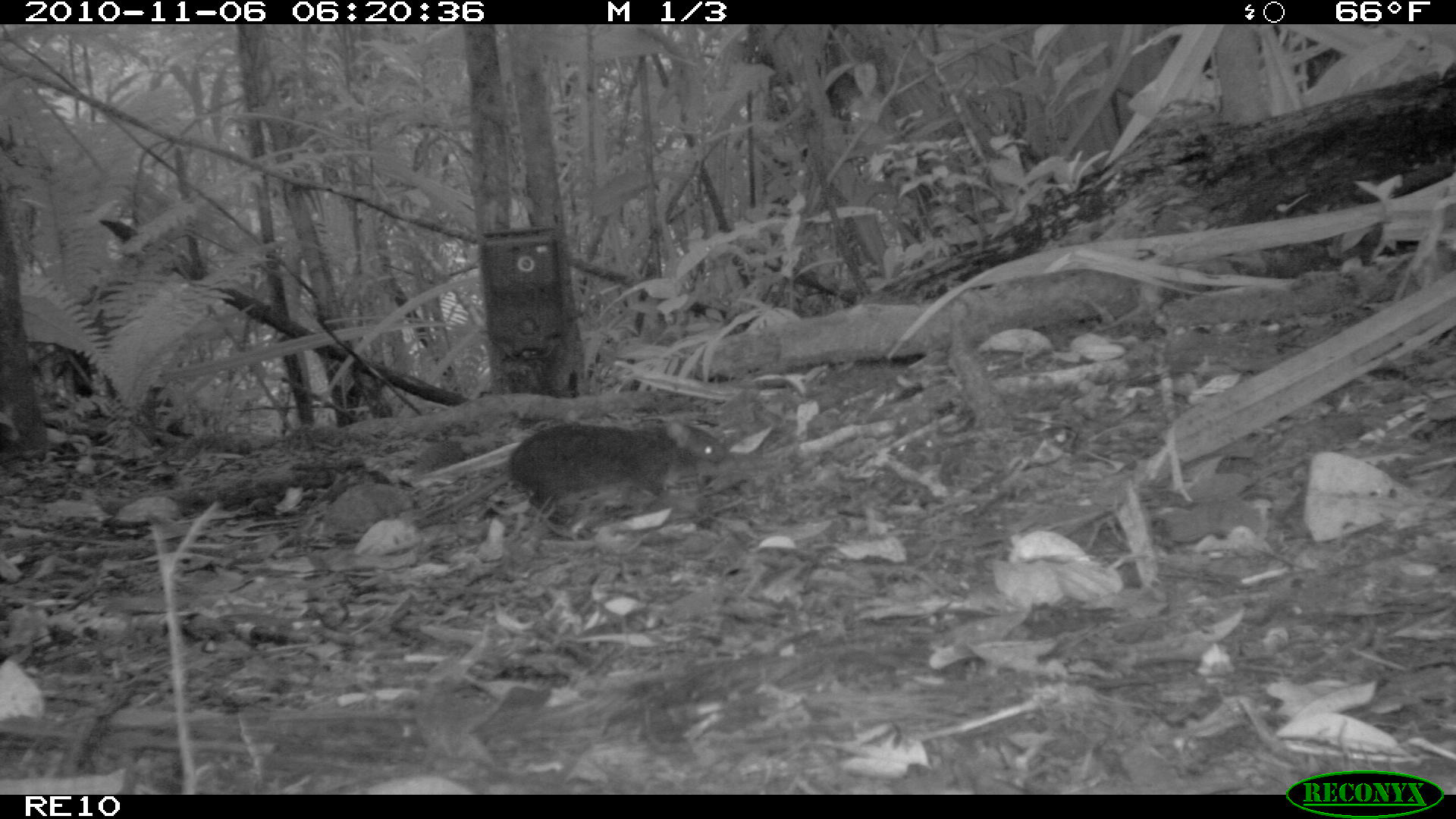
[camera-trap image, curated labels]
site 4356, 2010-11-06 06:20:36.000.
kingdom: Animalia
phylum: Chordata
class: Mammalia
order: Rodentia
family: Muridae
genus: Rattus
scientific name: Rattus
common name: rodent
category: unknown rat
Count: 1.